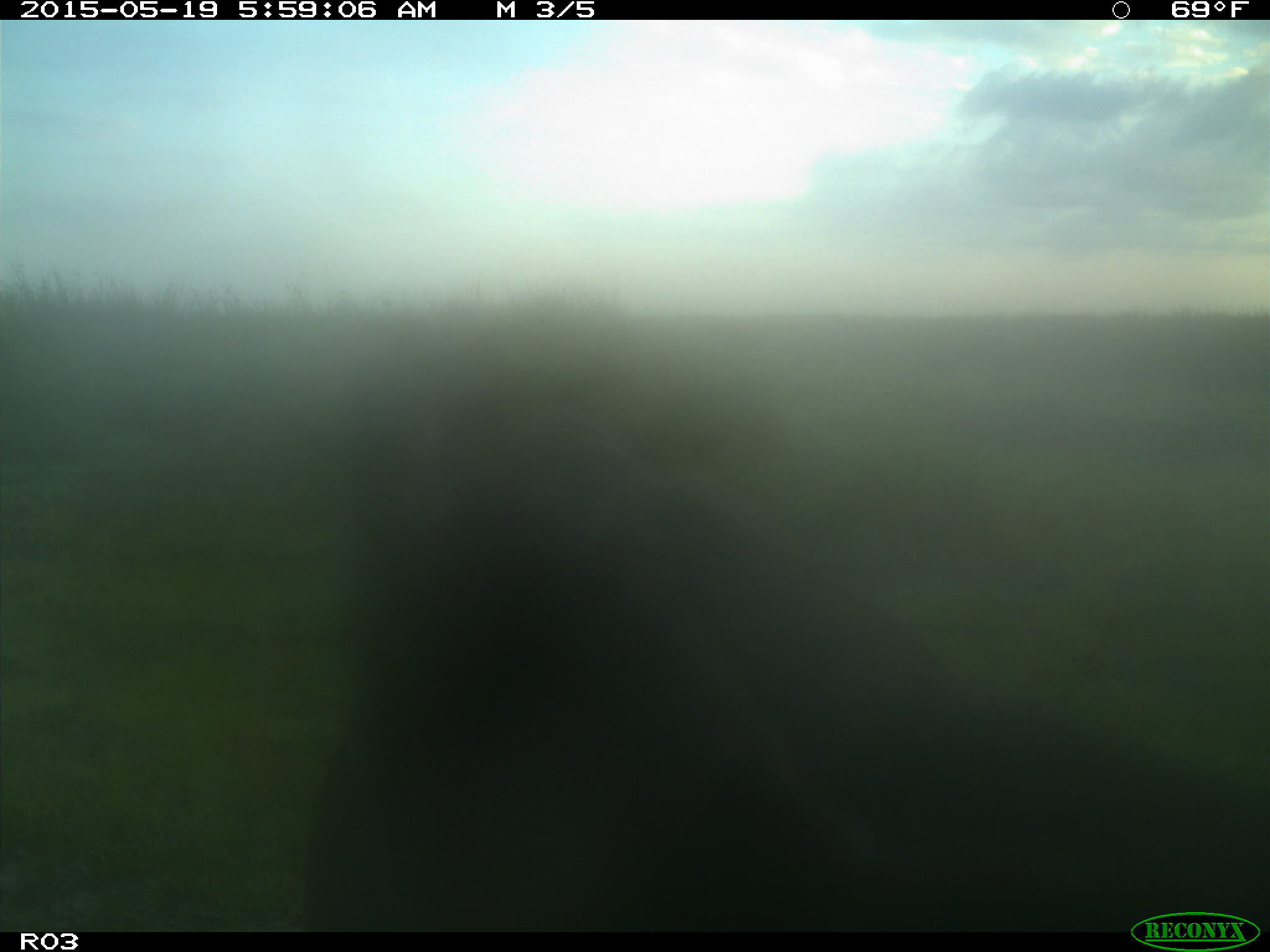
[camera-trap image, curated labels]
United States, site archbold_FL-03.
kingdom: Animalia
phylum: Chordata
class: Mammalia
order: Artiodactyla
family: Bovidae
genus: Bos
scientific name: Bos taurus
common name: domestic cow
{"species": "Bos taurus (domestic cow)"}